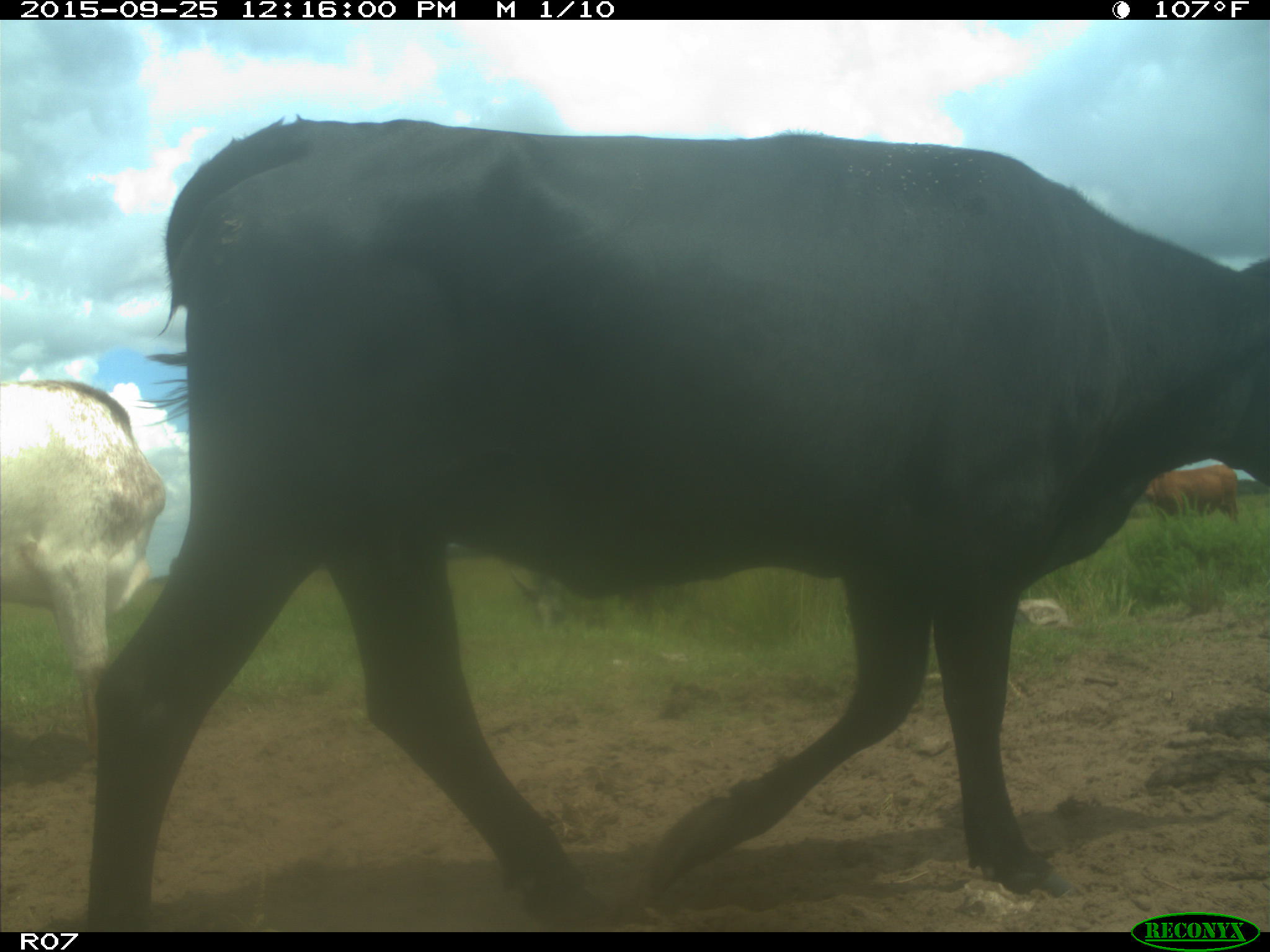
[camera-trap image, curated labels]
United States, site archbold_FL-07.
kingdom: Animalia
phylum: Chordata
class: Mammalia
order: Artiodactyla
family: Bovidae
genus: Bos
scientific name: Bos taurus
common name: domestic cow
Bos taurus (domestic cow).